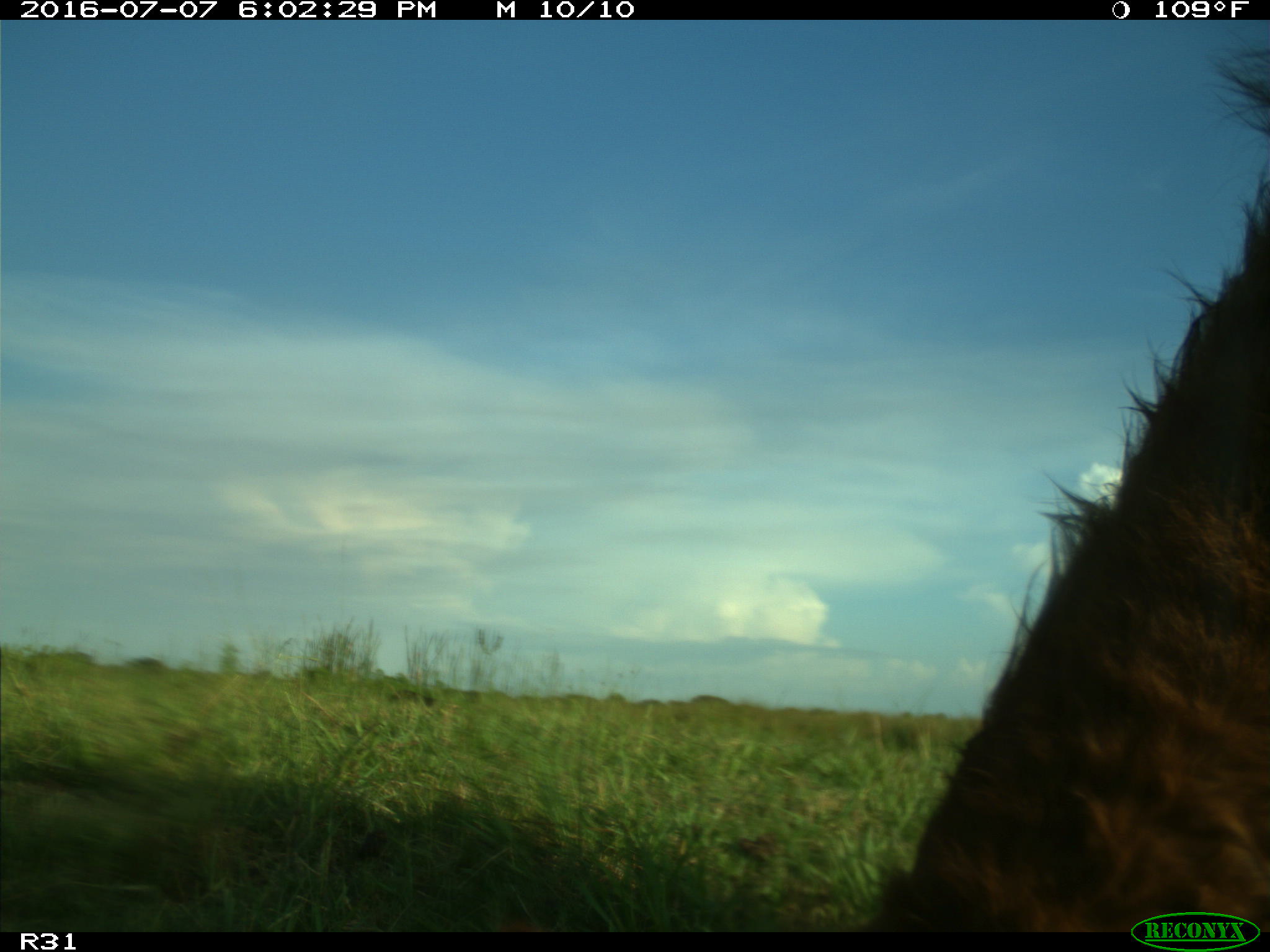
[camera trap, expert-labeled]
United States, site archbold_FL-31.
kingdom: Animalia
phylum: Chordata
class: Mammalia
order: Artiodactyla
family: Bovidae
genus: Bos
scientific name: Bos taurus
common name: domestic cow